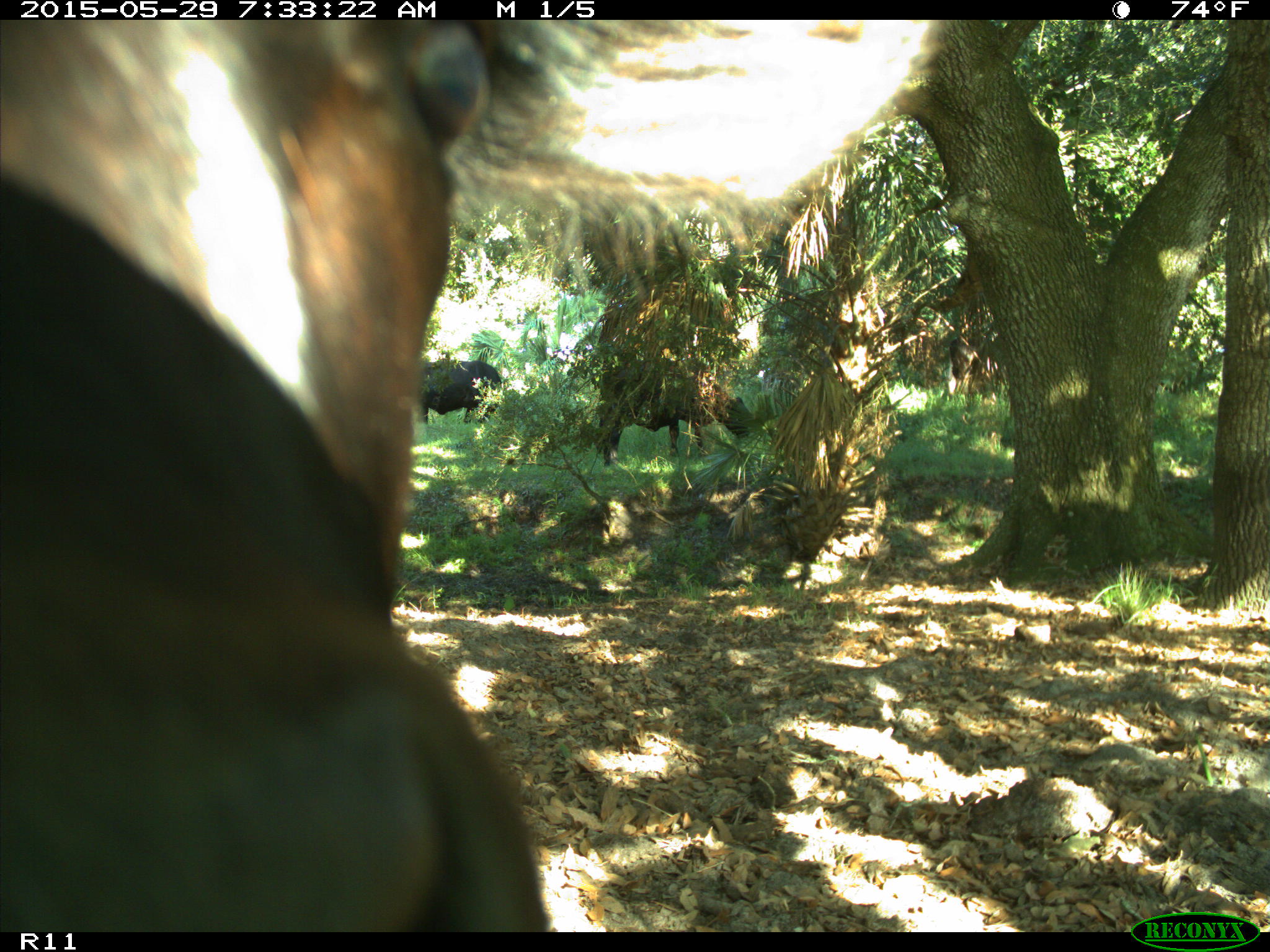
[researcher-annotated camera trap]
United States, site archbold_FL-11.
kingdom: Animalia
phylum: Chordata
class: Mammalia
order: Artiodactyla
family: Bovidae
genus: Bos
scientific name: Bos taurus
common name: domestic cow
Bos taurus (domestic cow).